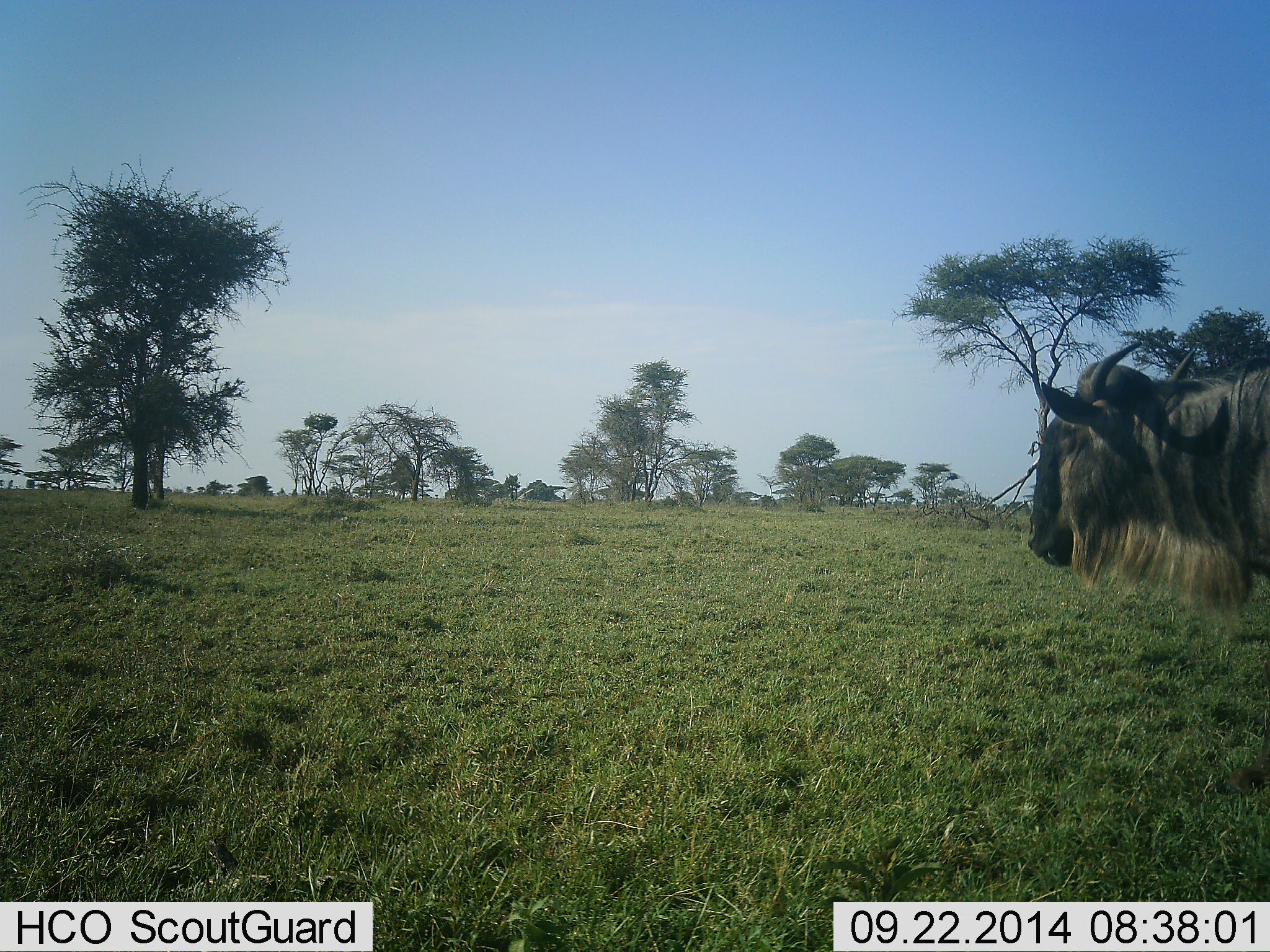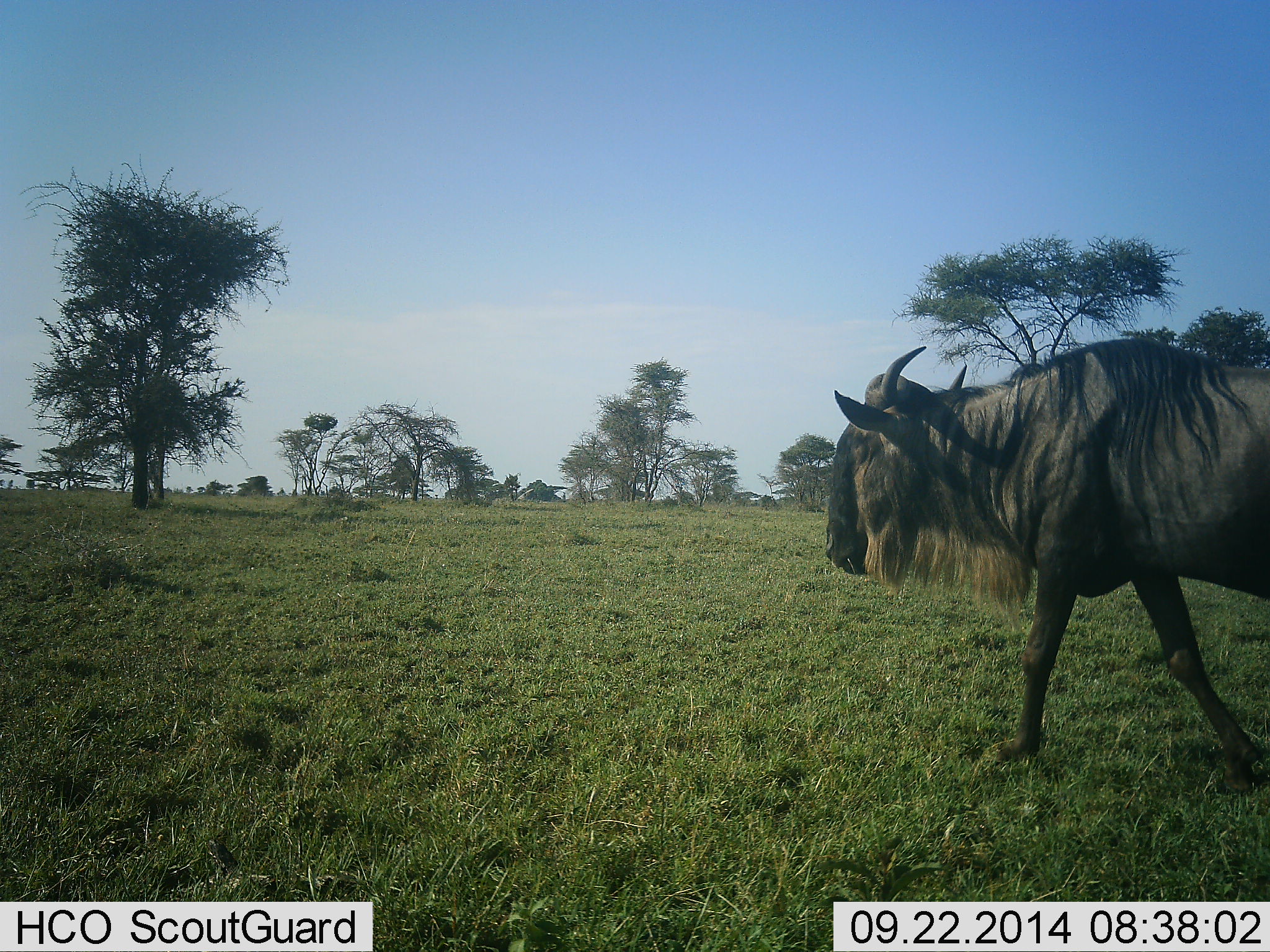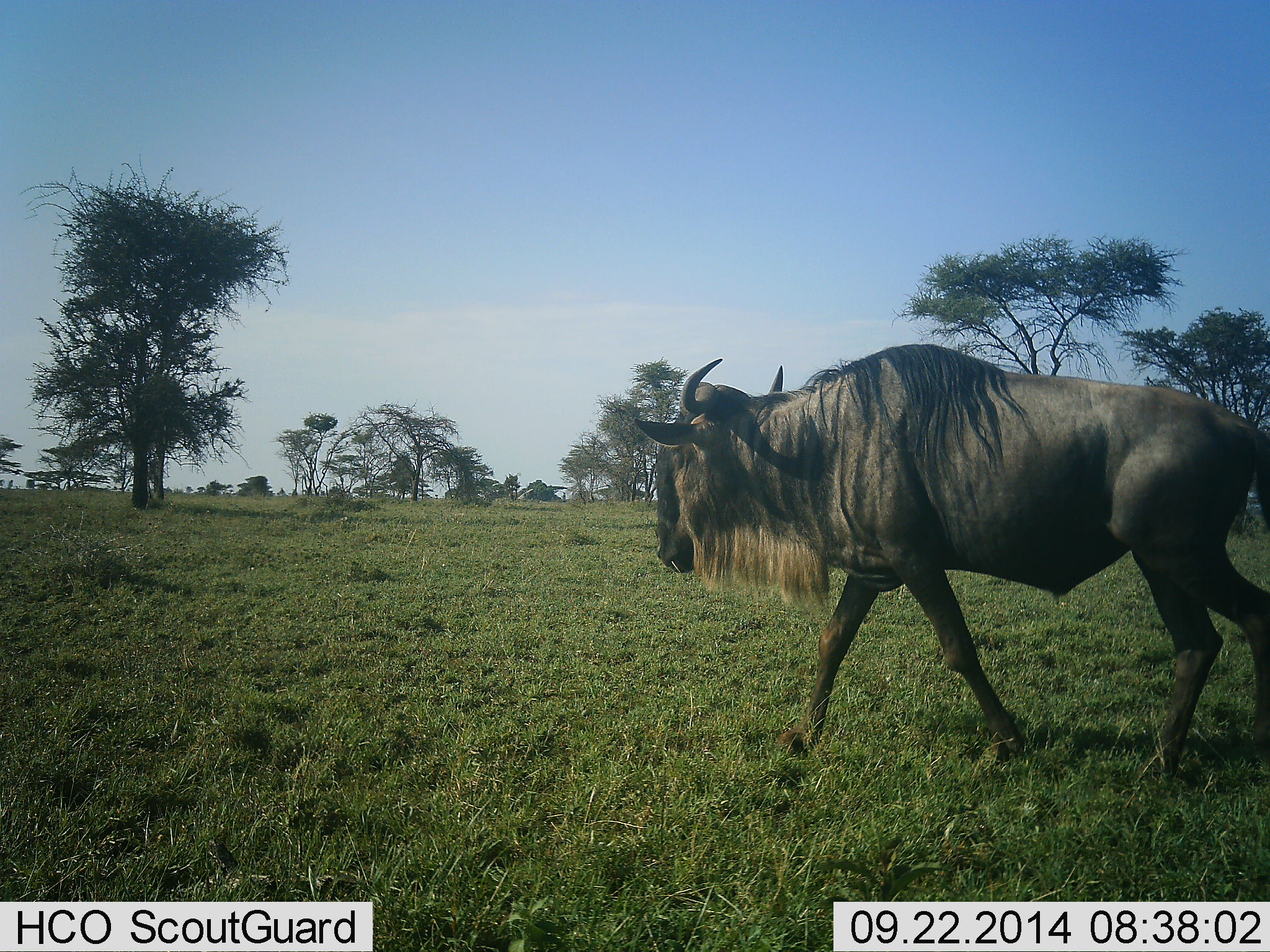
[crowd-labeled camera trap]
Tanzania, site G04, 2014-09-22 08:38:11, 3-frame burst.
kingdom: Animalia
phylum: Chordata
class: Mammalia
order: Artiodactyla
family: Bovidae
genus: Connochaetes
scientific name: Connochaetes taurinus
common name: blue wildebeest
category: wildebeest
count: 1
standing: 0%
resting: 0%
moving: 100%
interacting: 0%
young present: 0%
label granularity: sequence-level